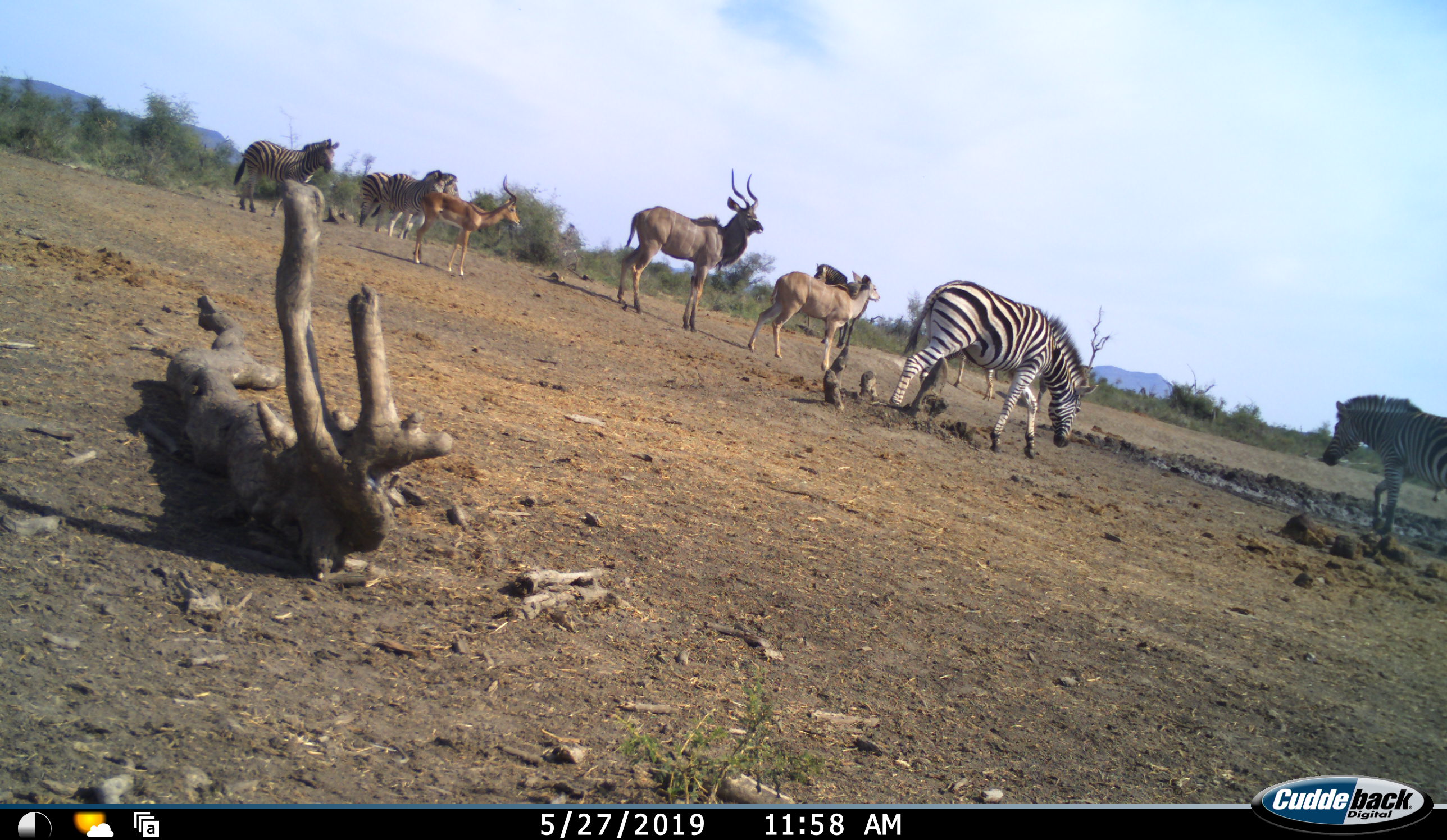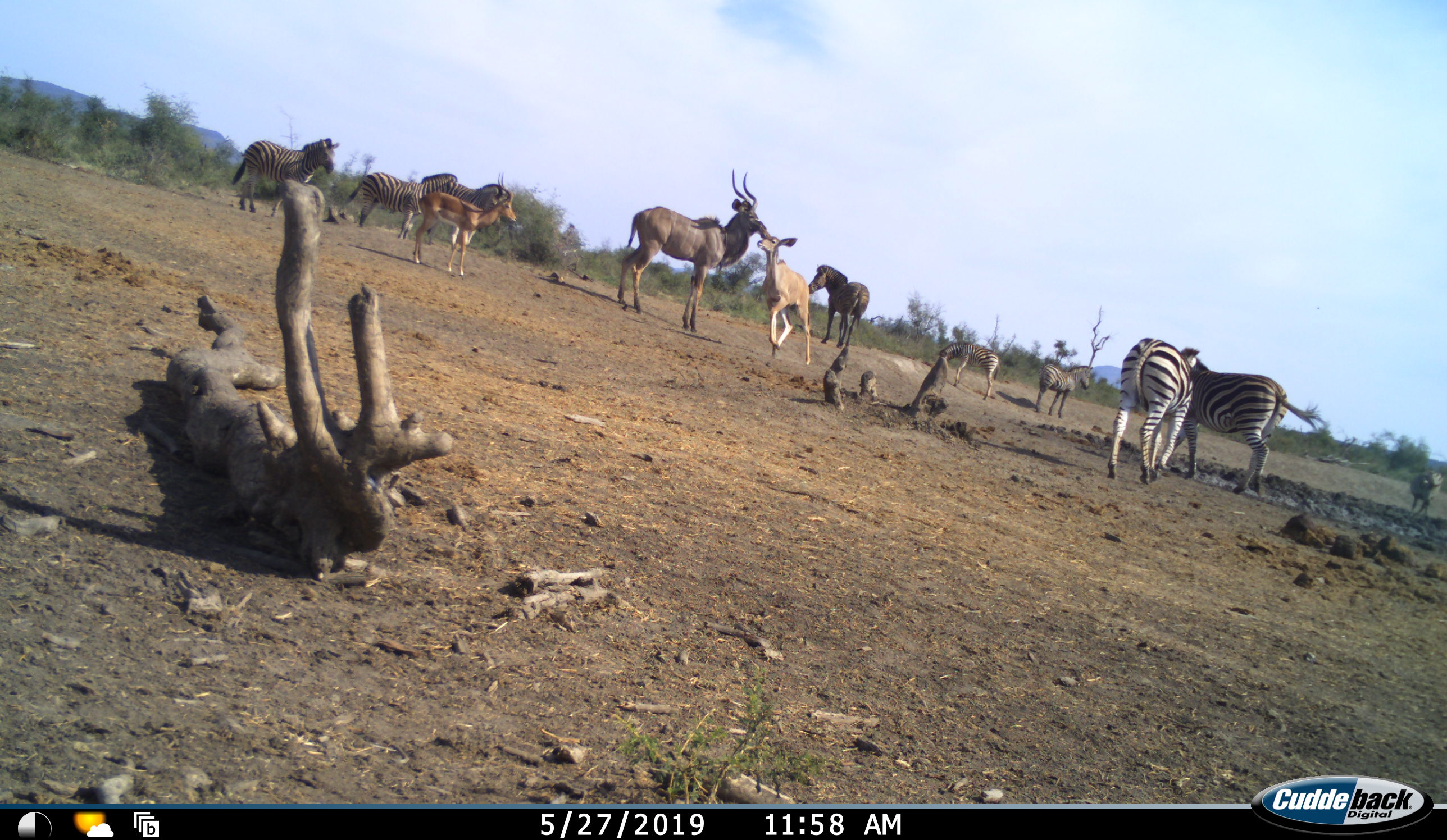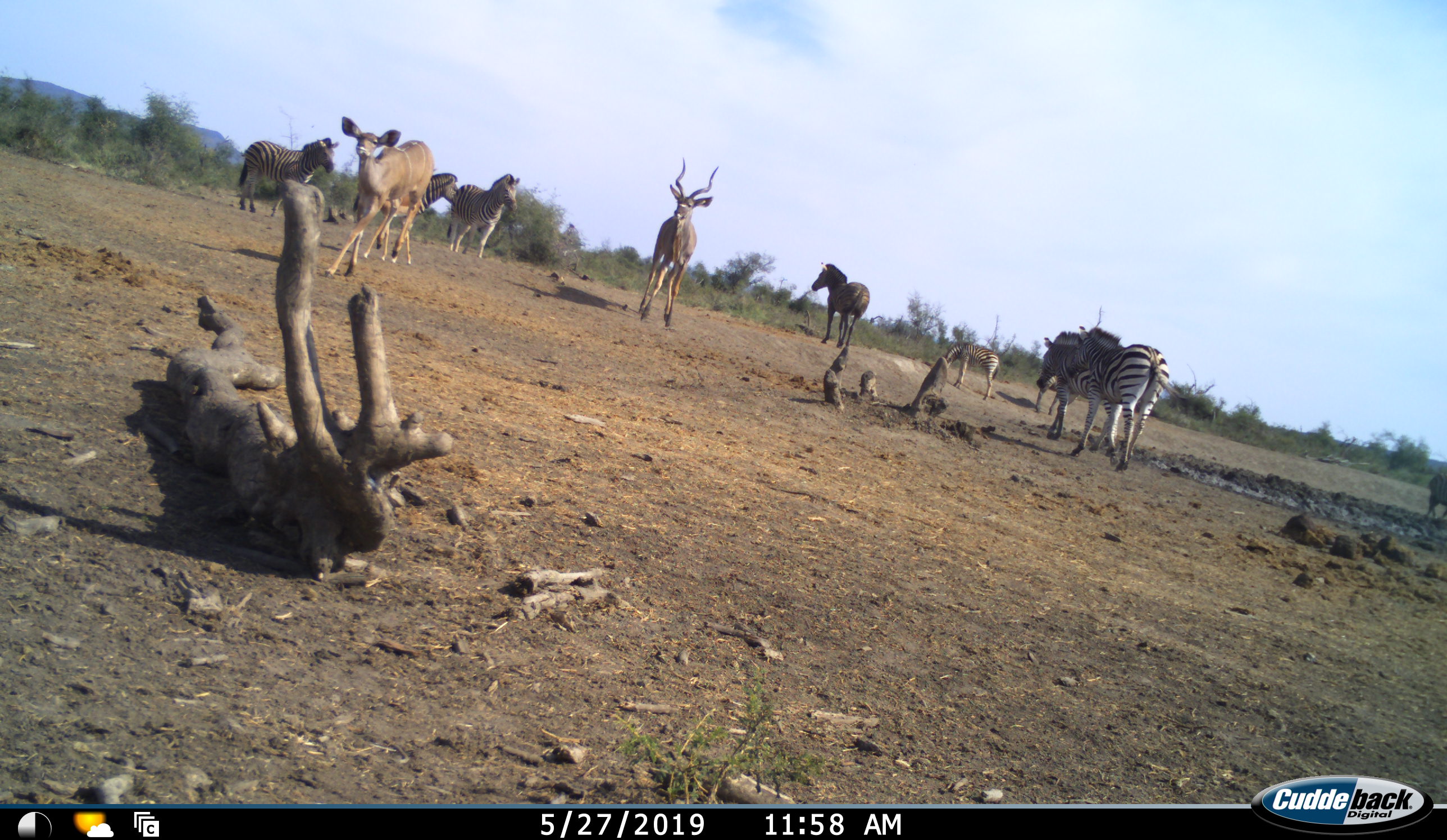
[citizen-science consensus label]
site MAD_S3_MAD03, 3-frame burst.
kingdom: Animalia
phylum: Chordata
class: Mammalia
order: Artiodactyla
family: Bovidae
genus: Aepyceros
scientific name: Aepyceros melampus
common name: impala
Impala (Aepyceros melampus), count 1. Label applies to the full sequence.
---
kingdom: Animalia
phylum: Chordata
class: Mammalia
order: Artiodactyla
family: Bovidae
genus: Tragelaphus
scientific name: Tragelaphus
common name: kudu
Kudu (Tragelaphus), count 2. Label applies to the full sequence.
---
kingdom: Animalia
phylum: Chordata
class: Mammalia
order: Perissodactyla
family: Equidae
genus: Equus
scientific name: Equus quagga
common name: plains zebra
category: zebraplains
Zebraplains (plains zebra) (Equus quagga), count 8. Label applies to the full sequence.